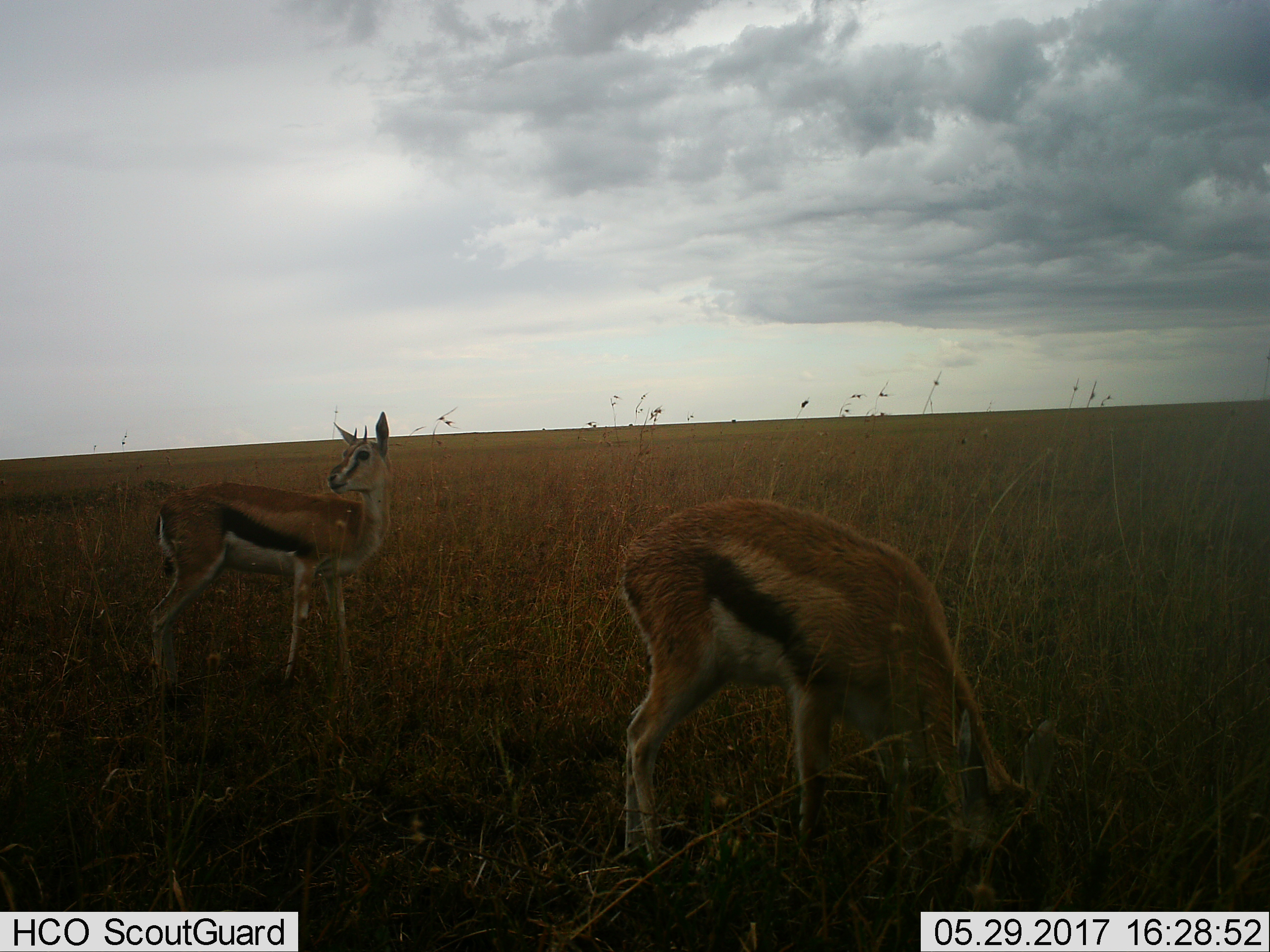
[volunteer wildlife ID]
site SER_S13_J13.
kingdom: Animalia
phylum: Chordata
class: Mammalia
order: Artiodactyla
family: Bovidae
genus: Eudorcas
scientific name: Eudorcas thomsonii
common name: thomson's gazelle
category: gazellethomsons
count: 2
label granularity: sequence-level